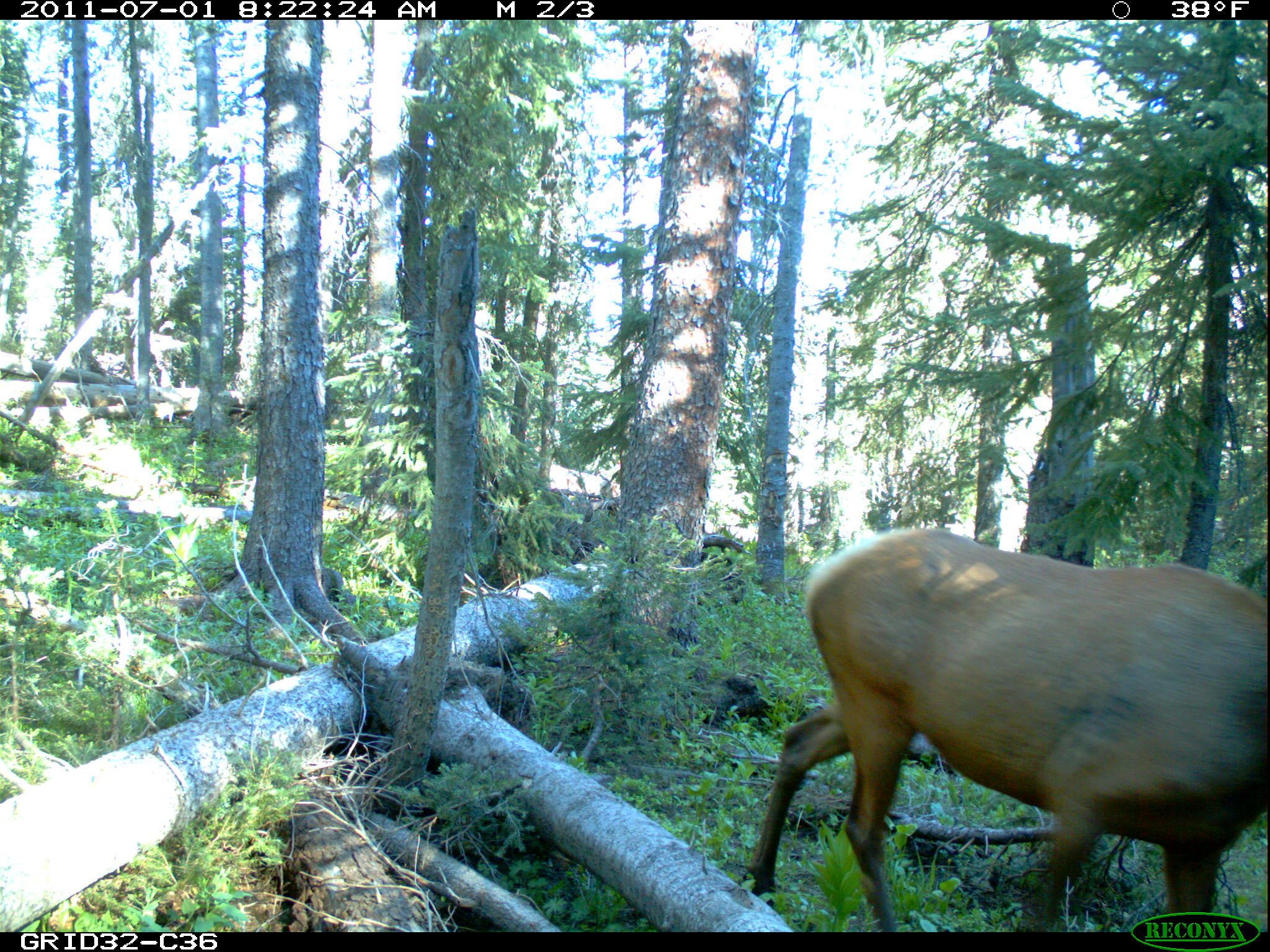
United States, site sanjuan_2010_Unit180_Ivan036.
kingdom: Animalia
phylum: Chordata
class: Mammalia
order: Artiodactyla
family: Cervidae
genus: Cervus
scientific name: Cervus elaphus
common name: red deer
Cervus elaphus (red deer).